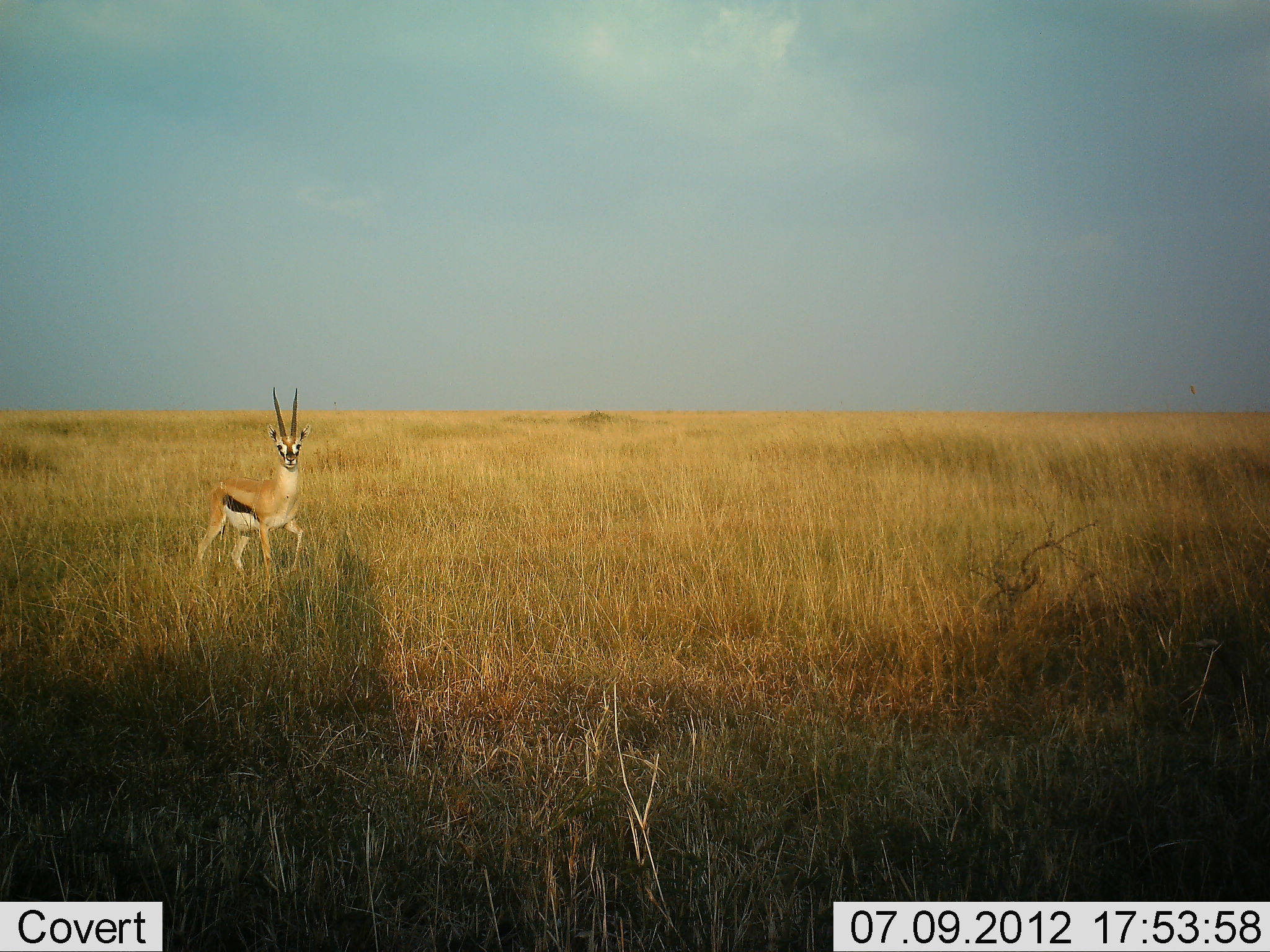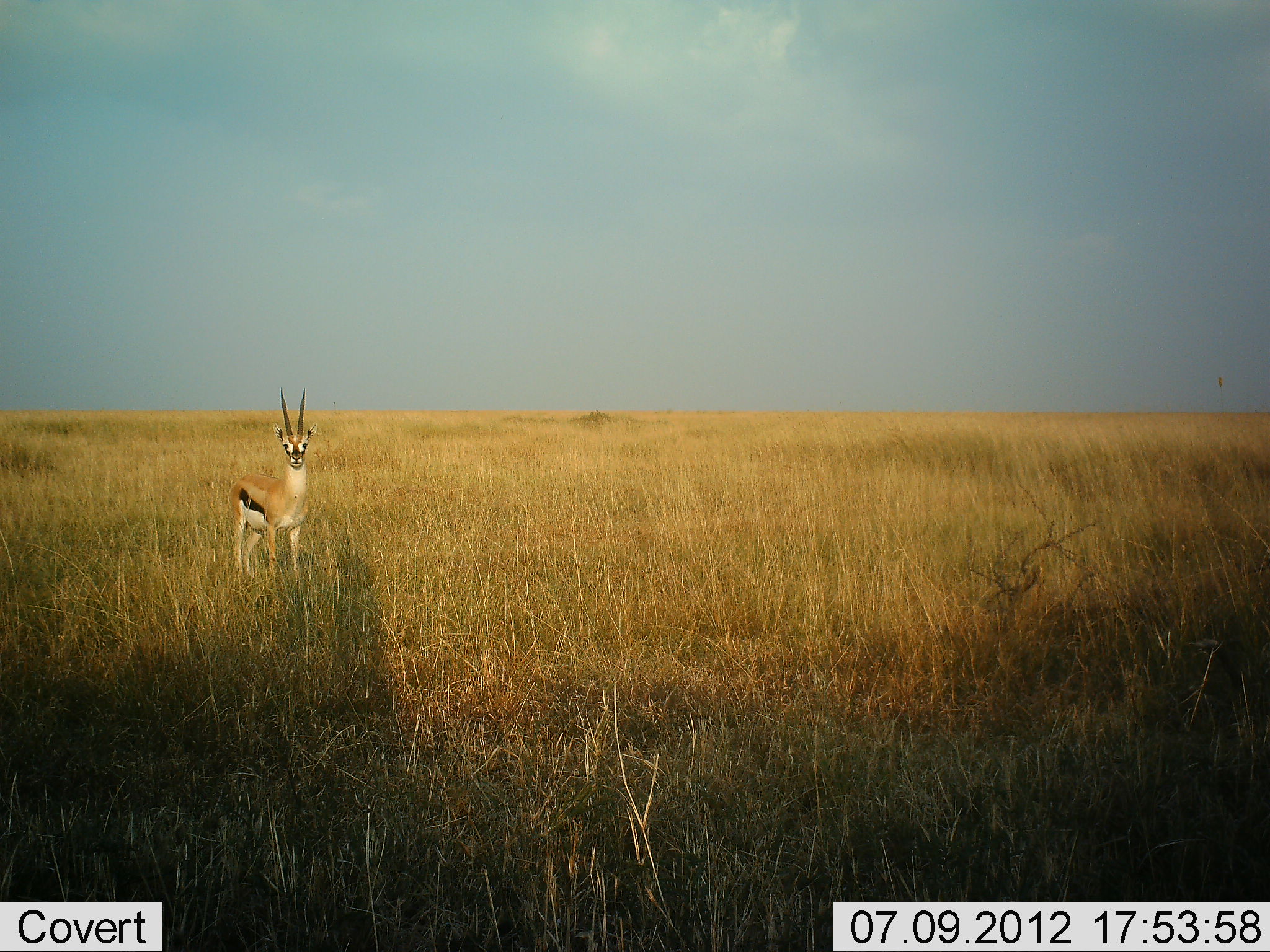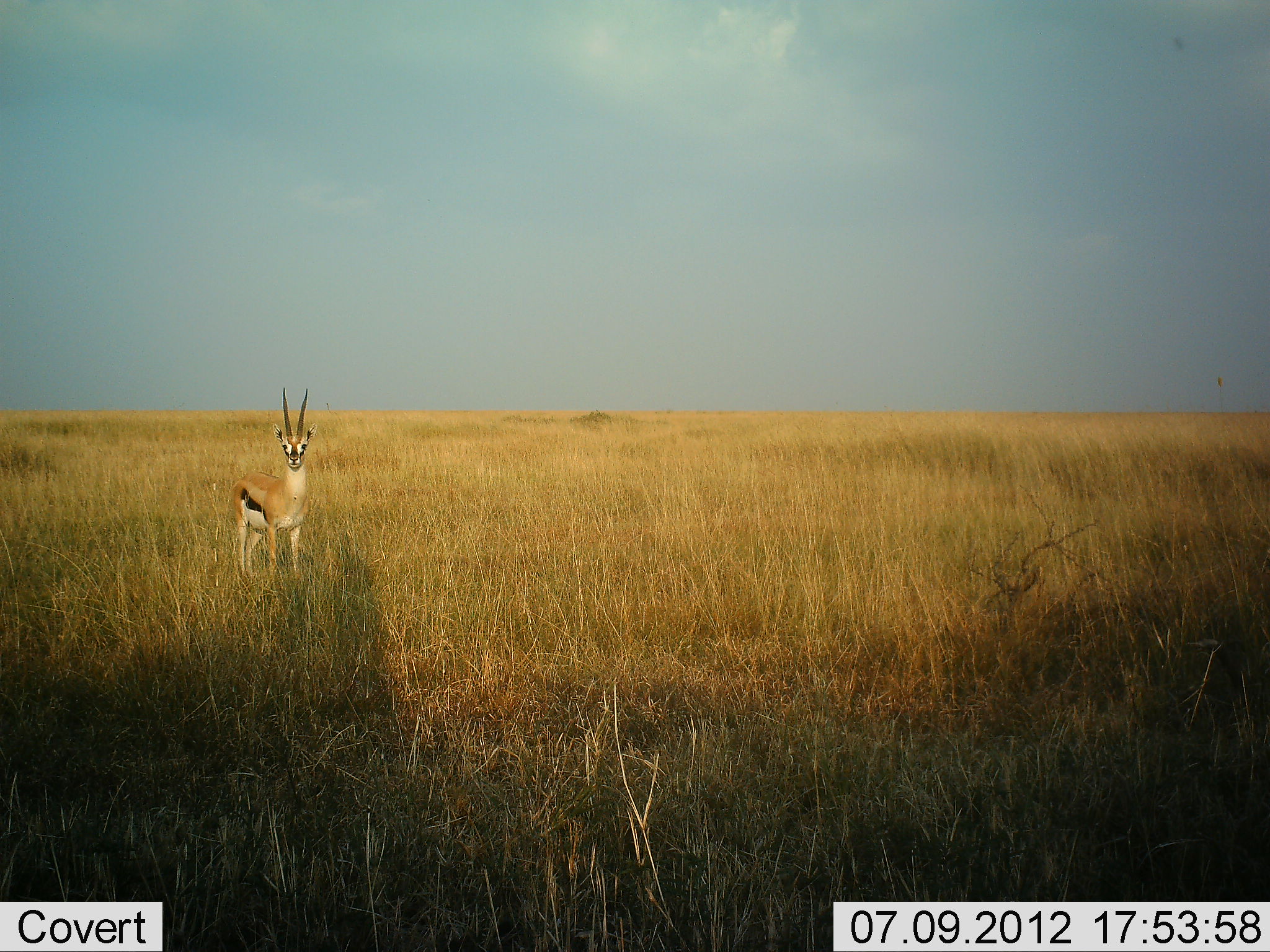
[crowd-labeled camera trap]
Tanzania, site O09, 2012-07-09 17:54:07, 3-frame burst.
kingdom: Animalia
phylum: Chordata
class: Mammalia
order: Artiodactyla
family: Bovidae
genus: Eudorcas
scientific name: Eudorcas thomsonii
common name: thomson's gazelle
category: gazellethomsons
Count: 1.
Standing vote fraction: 82%.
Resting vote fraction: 0%.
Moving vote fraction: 18%.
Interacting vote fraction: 0%.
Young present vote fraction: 0%.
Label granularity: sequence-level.